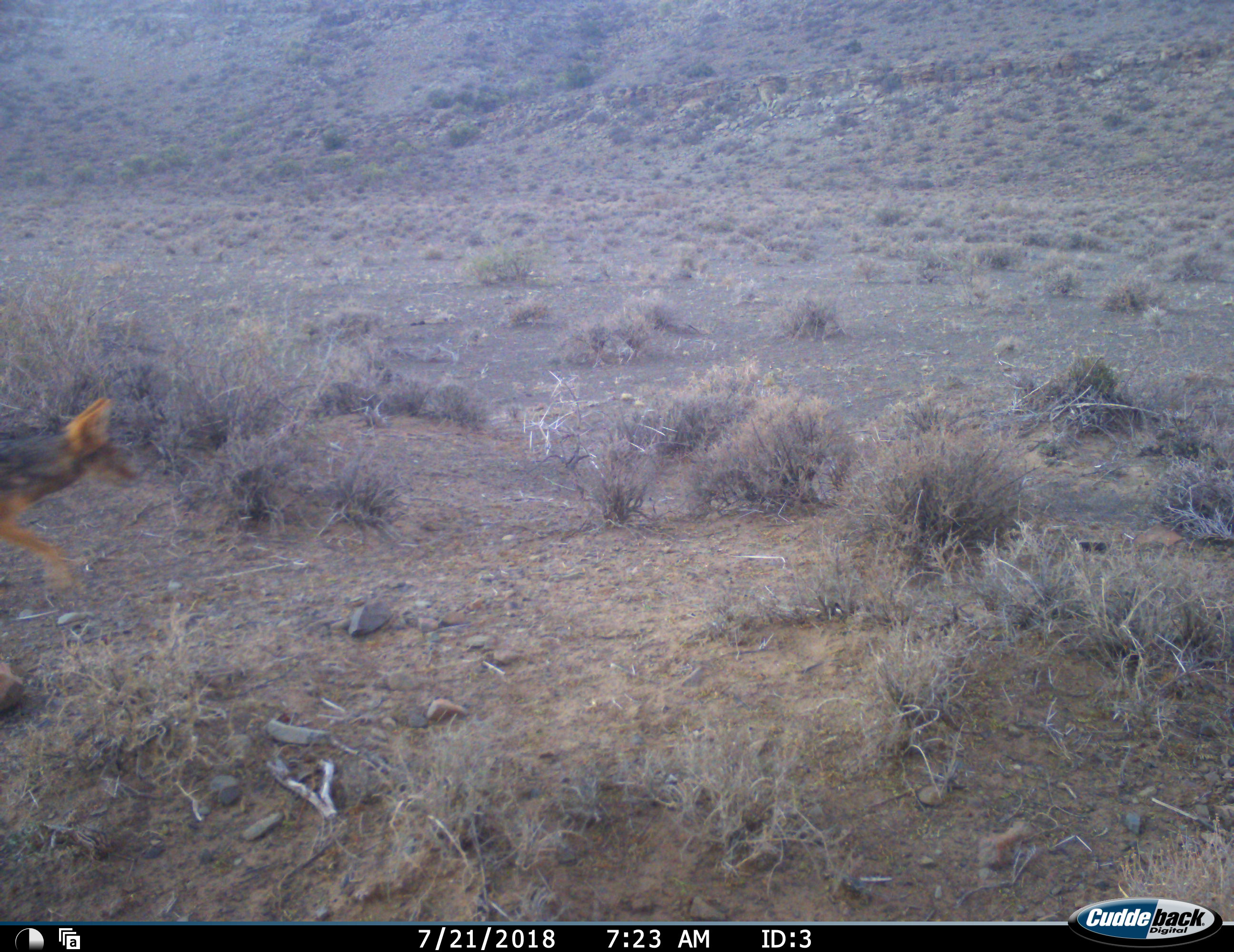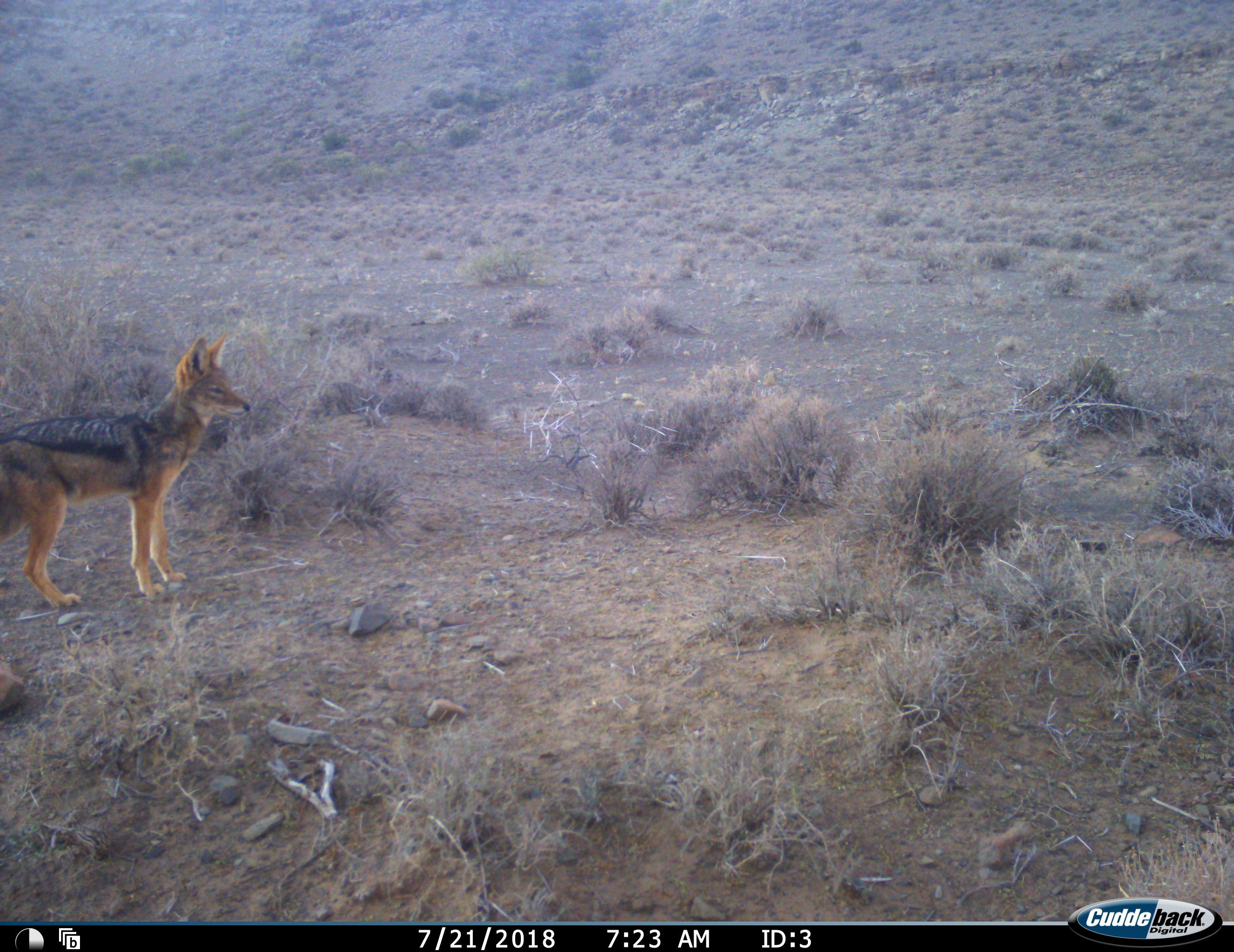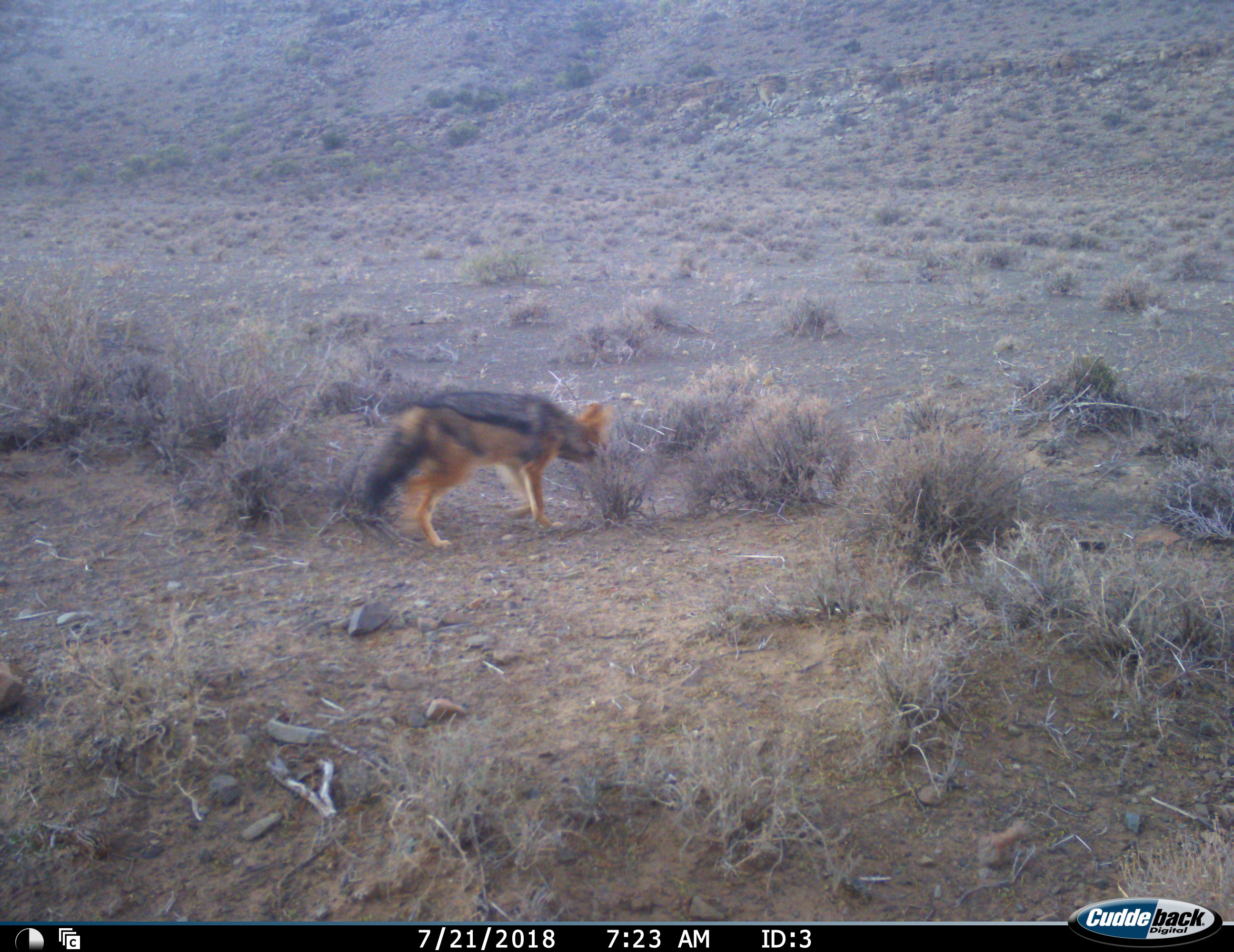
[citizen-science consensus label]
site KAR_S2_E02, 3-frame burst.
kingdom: Animalia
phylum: Chordata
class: Mammalia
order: Carnivora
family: Canidae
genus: Lupulella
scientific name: Lupulella mesomelas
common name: black-backed jackal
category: jackalblackbacked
Jackalblackbacked (black-backed jackal) (Lupulella mesomelas), count 1. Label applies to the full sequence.